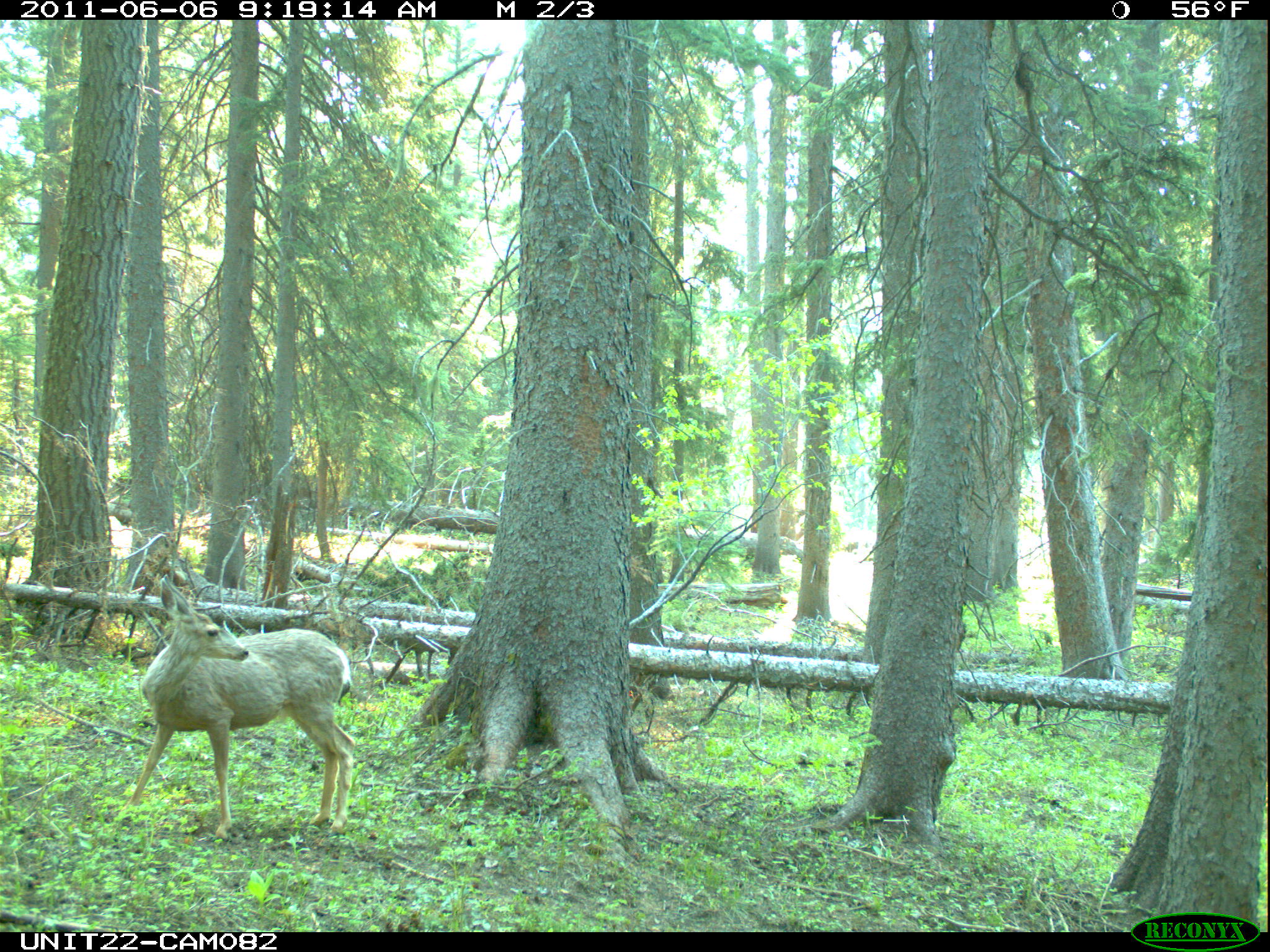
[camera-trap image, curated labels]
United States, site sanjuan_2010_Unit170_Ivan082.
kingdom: Animalia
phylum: Chordata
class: Mammalia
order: Artiodactyla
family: Cervidae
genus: Odocoileus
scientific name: Odocoileus hemionus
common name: mule deer